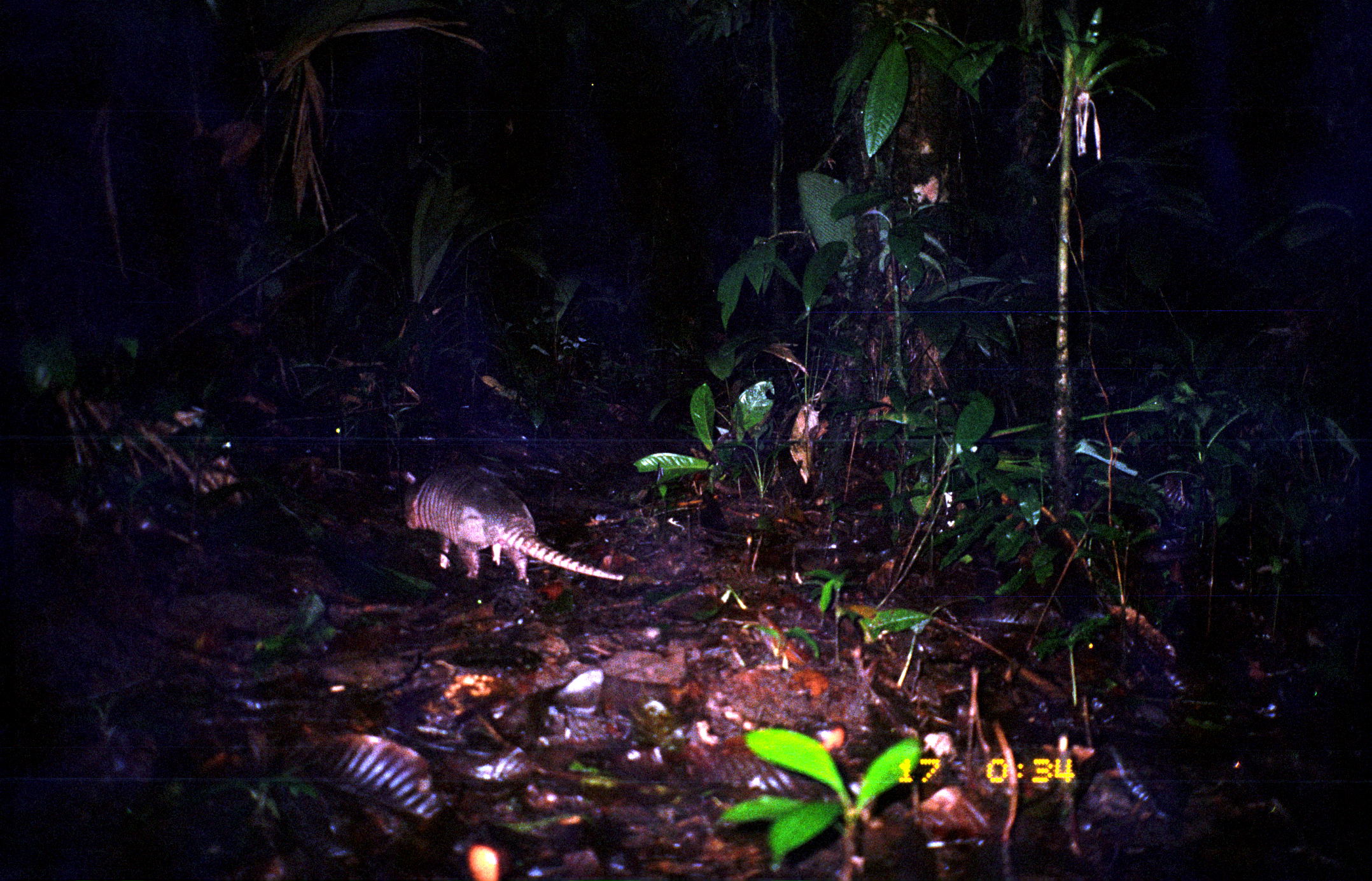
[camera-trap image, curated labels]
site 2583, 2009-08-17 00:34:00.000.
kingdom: Animalia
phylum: Chordata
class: Mammalia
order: Cingulata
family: Dasypodidae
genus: Dasypus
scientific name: Dasypus novemcinctus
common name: nine-banded armadillo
Dasypus novemcinctus (nine-banded armadillo).